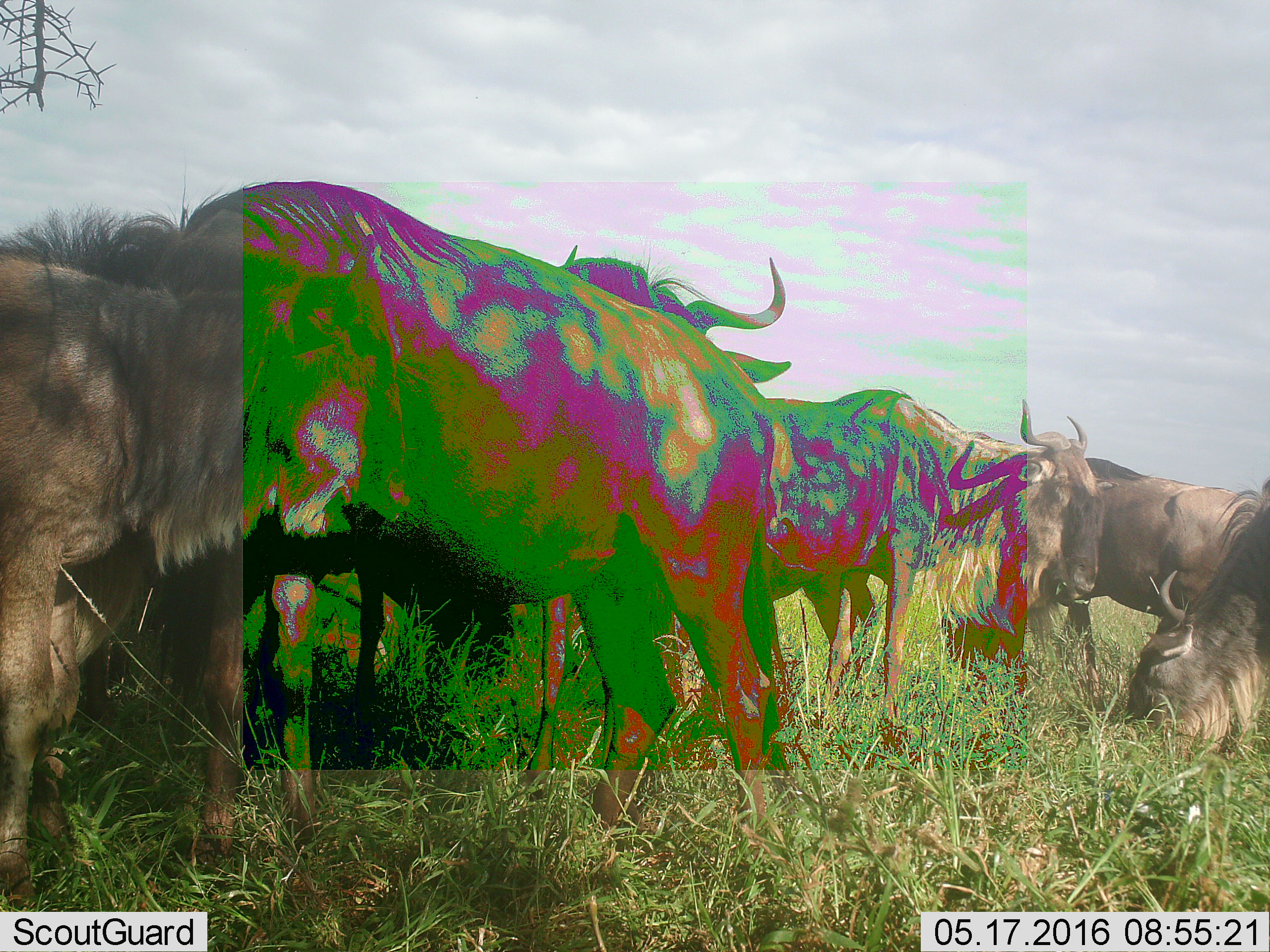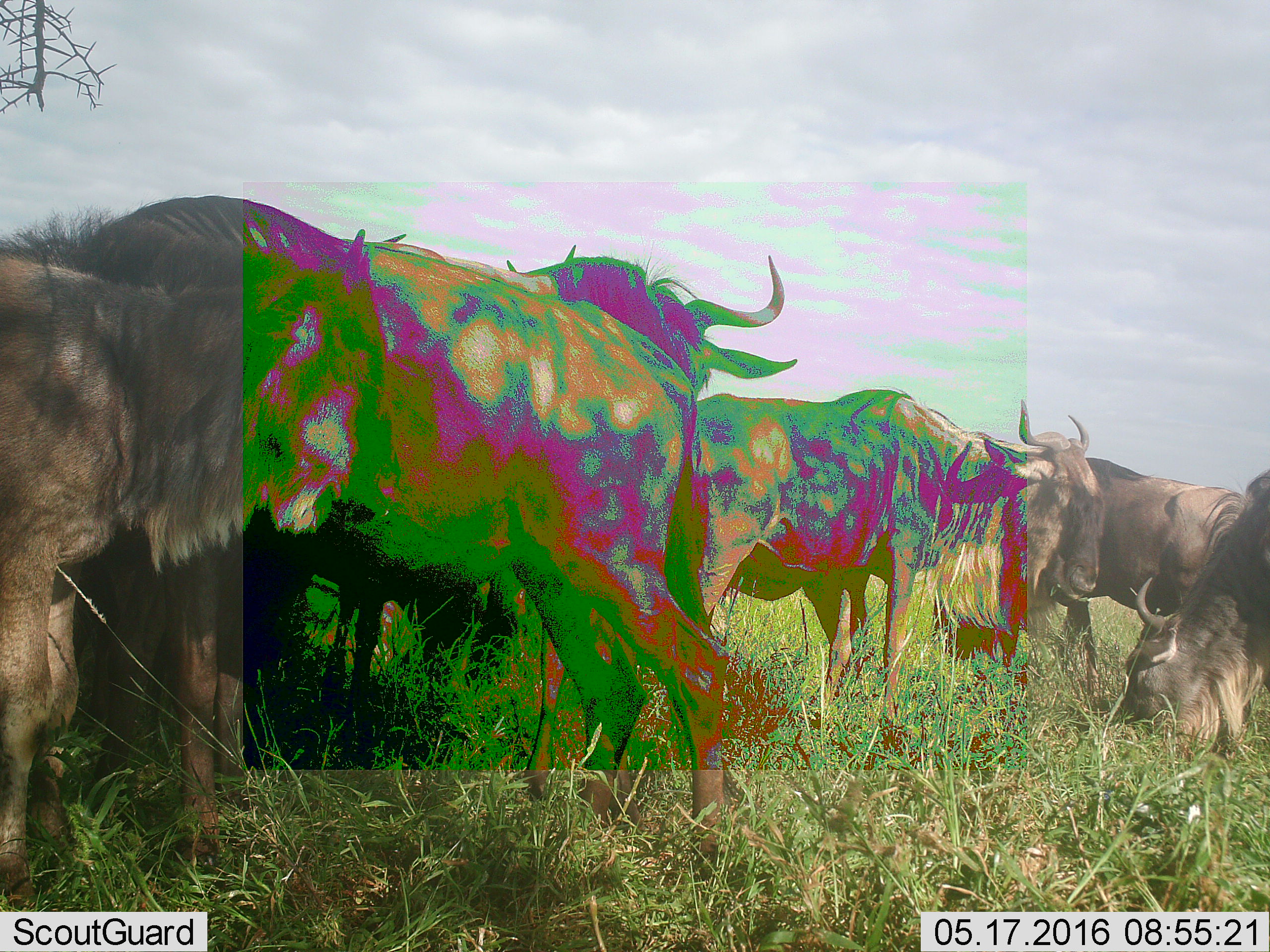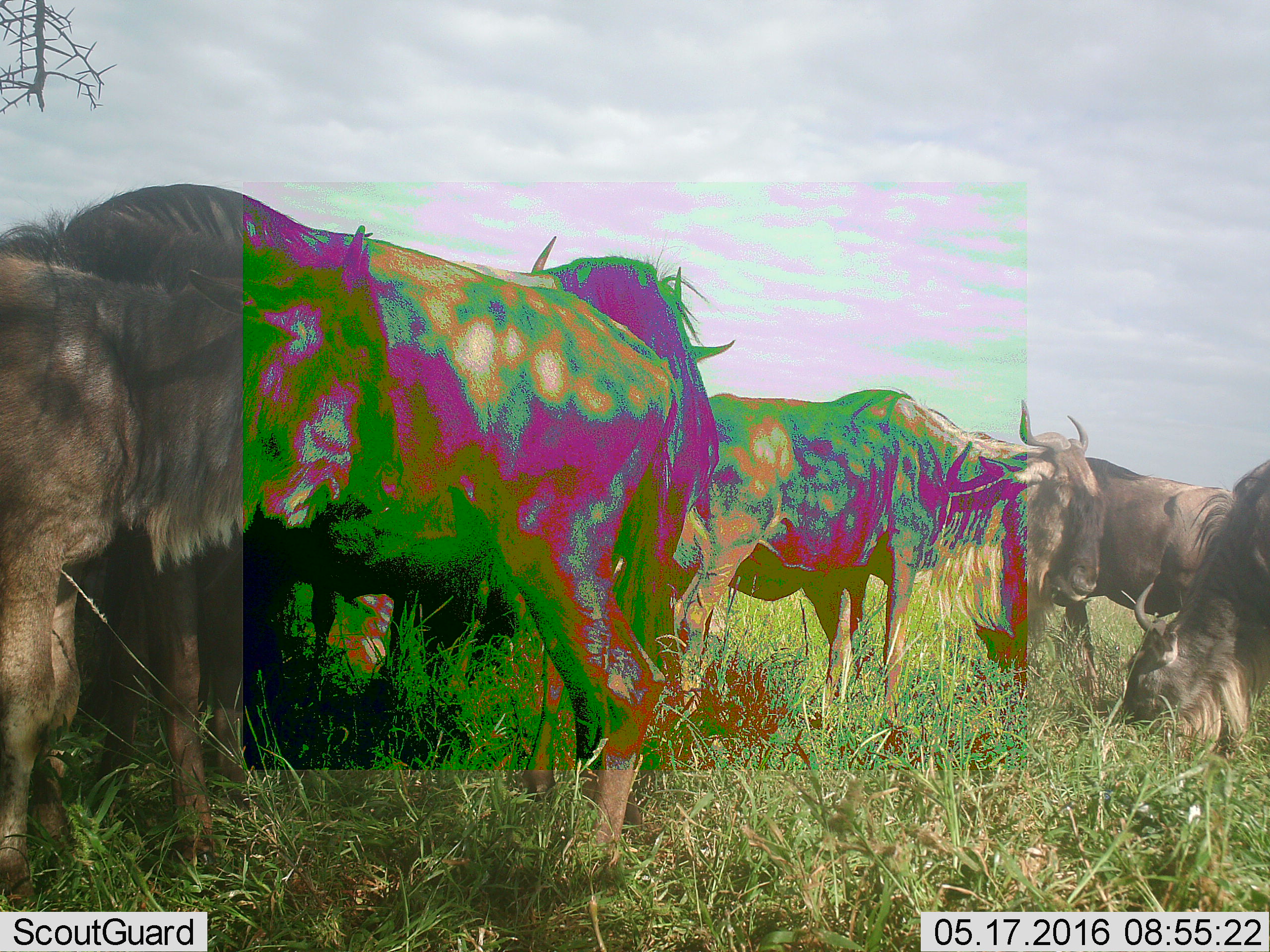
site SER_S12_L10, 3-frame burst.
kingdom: Animalia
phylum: Chordata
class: Mammalia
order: Artiodactyla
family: Bovidae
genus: Connochaetes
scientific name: Connochaetes taurinus taurinus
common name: blue wildebeest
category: wildebeestblue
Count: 7.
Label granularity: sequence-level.